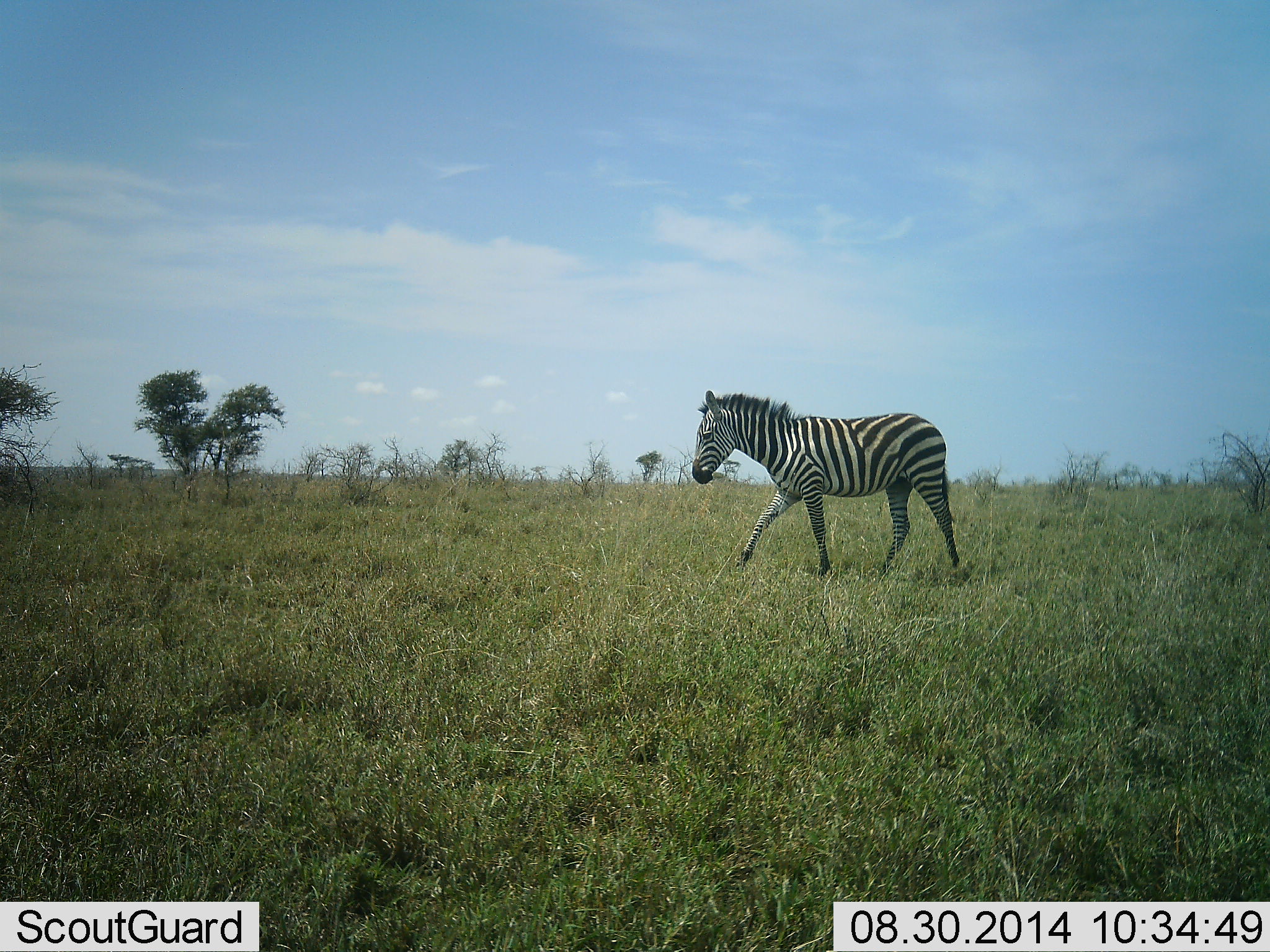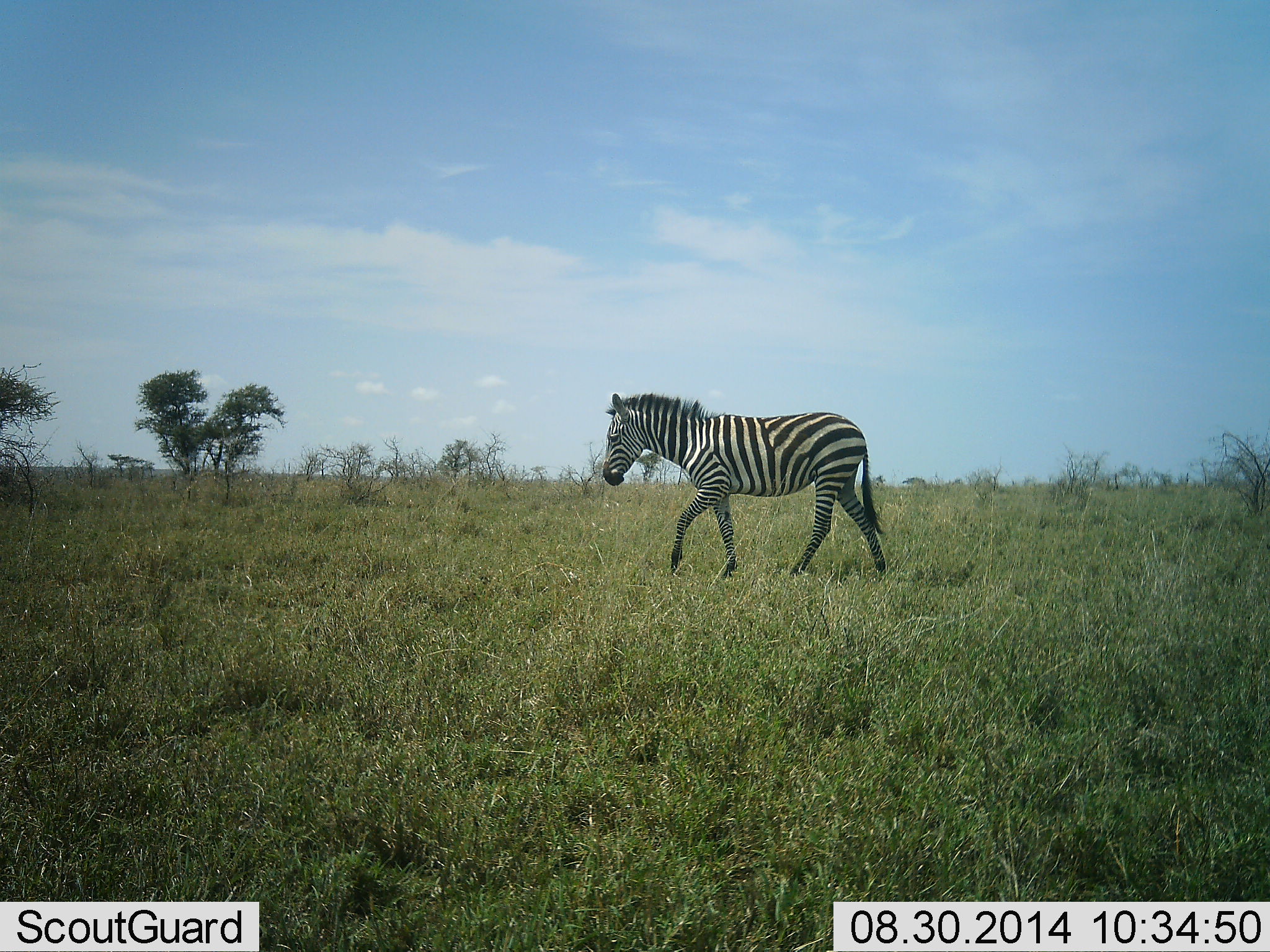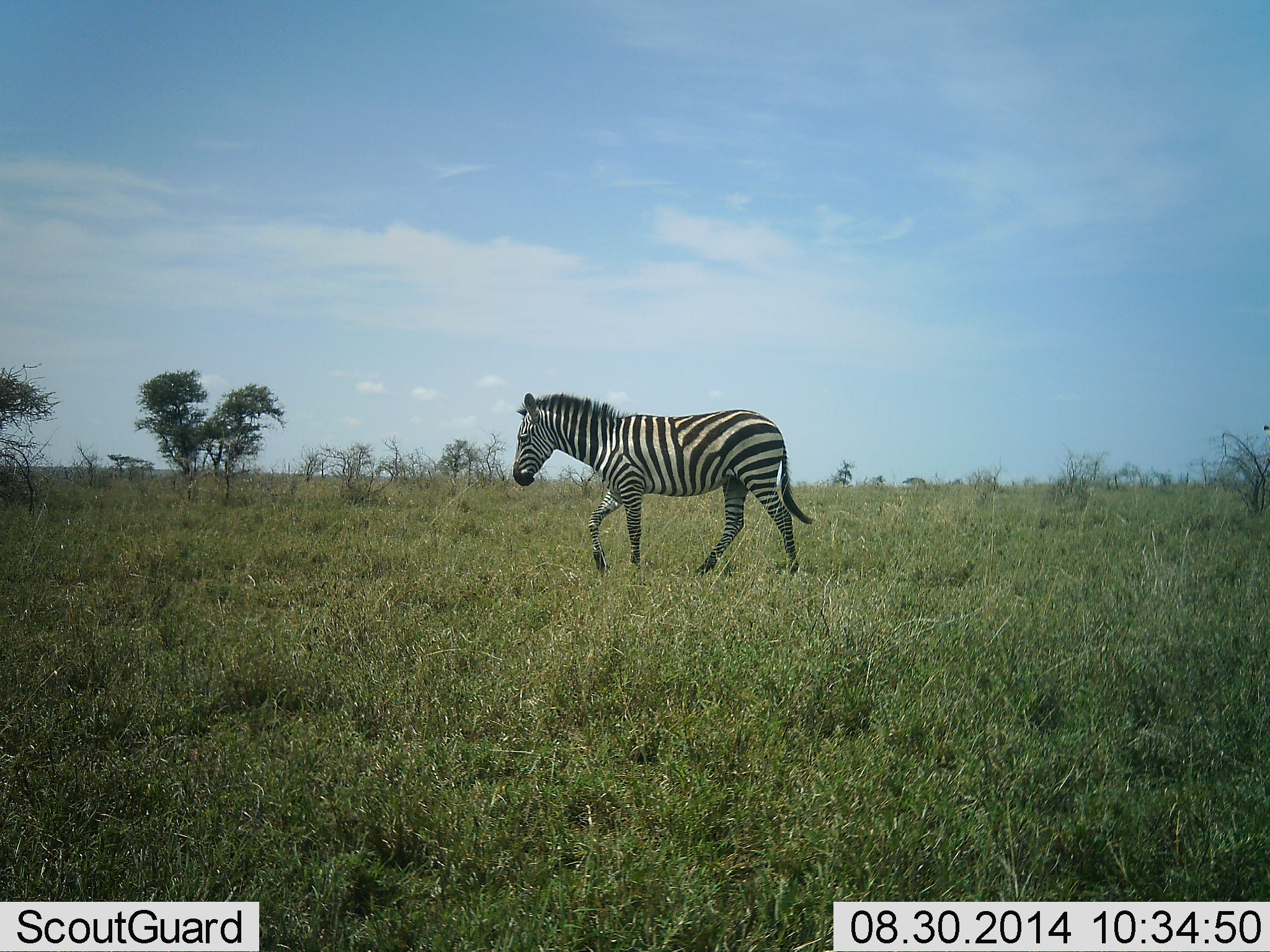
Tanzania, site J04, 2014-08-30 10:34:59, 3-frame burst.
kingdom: Animalia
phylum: Chordata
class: Mammalia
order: Perissodactyla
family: Equidae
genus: Equus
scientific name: Equus quagga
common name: plains zebra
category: zebra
Zebra (plains zebra) (Equus quagga), count 1. Behavior (volunteer vote fractions): standing 10%, resting 0%, moving 90%, interacting 0%. Young present (vote fraction): 0%. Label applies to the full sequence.